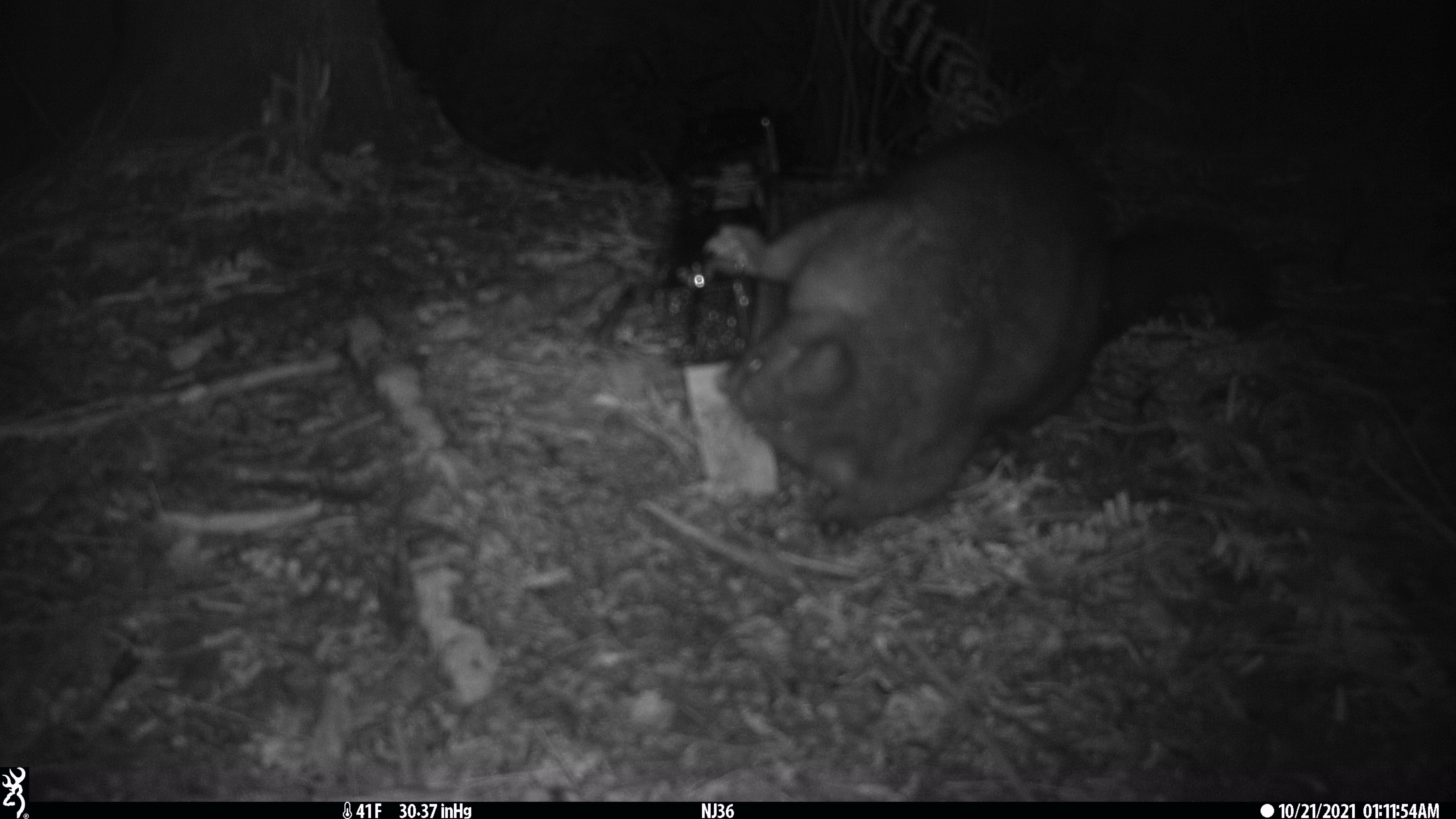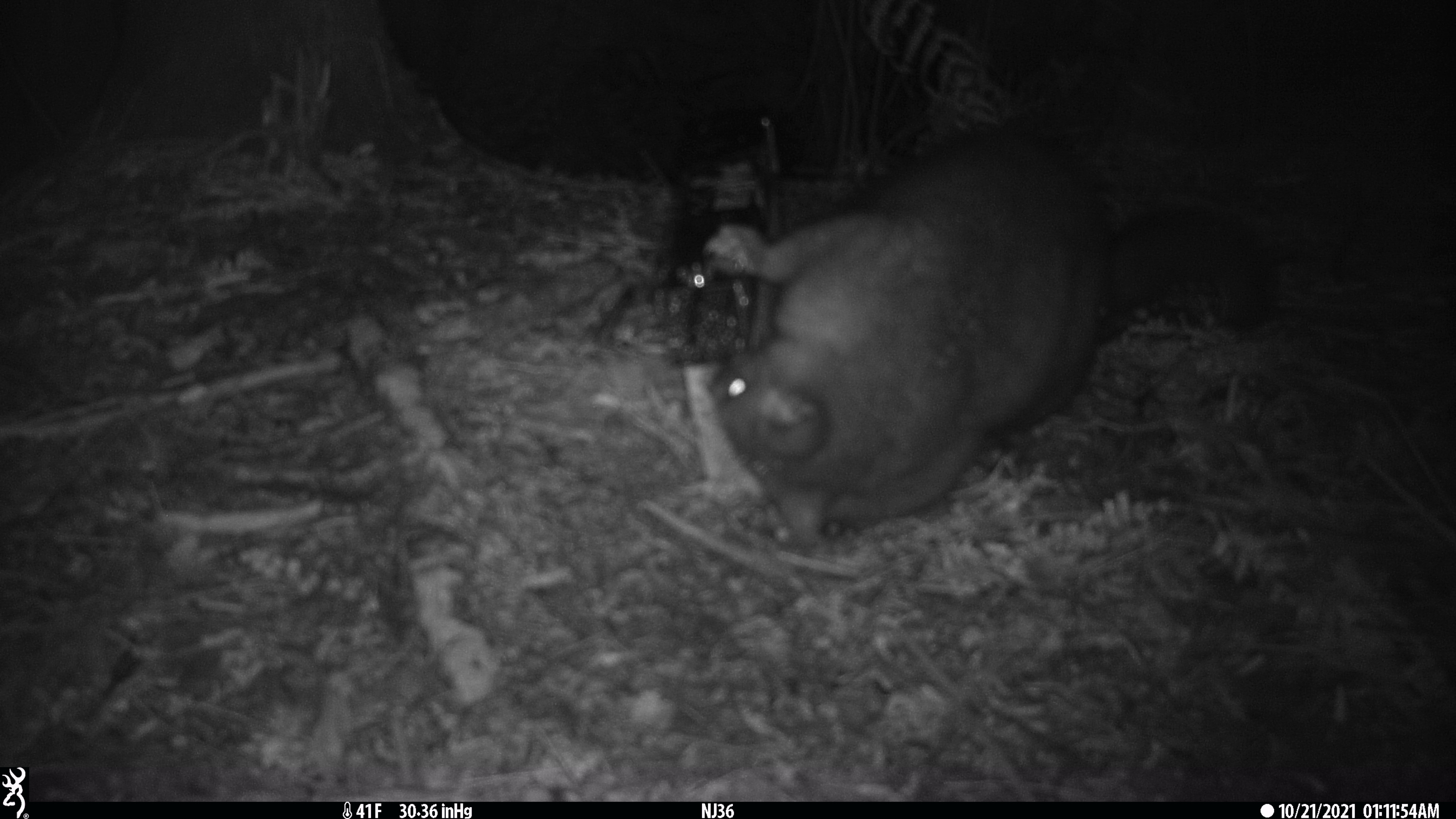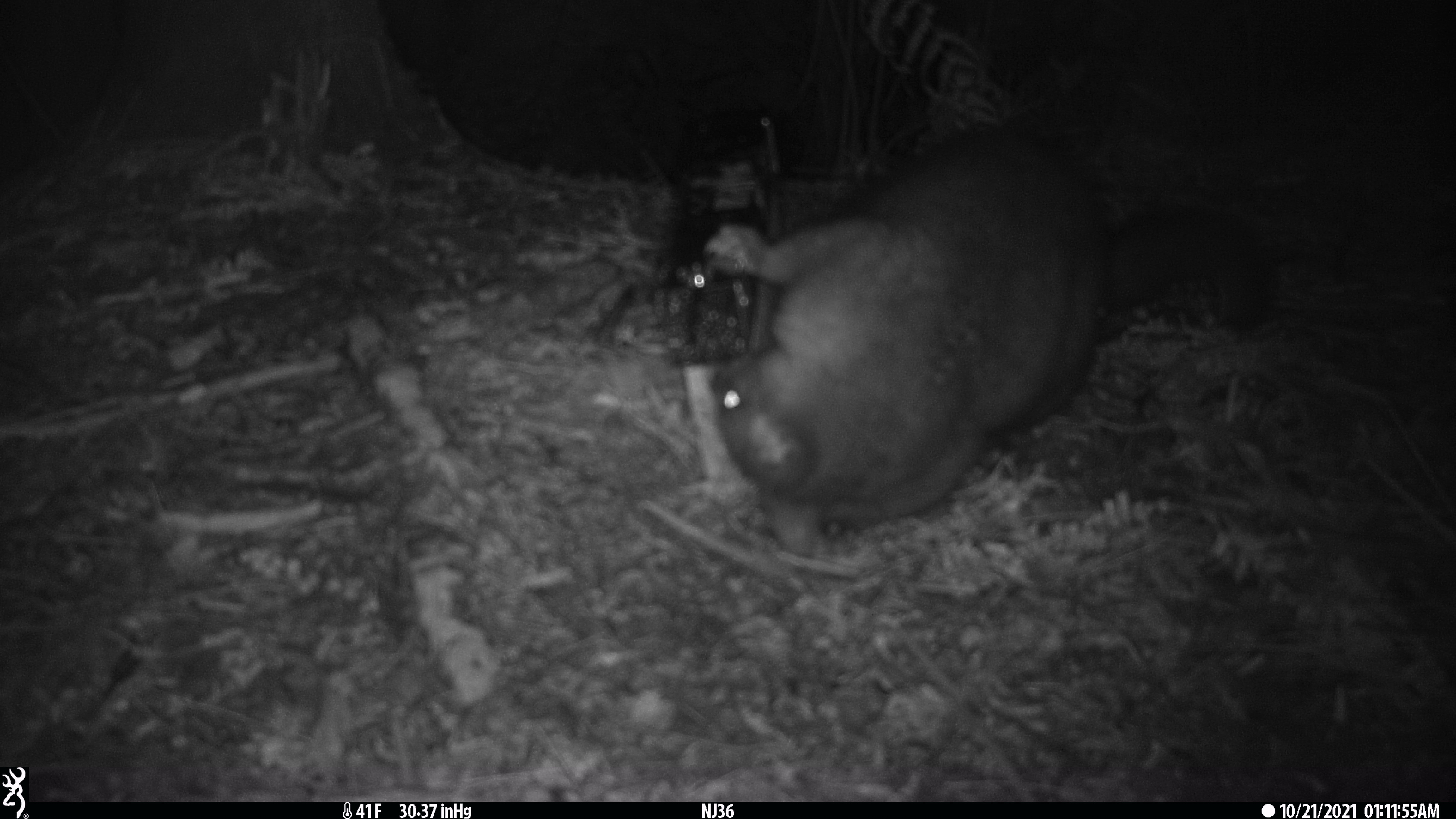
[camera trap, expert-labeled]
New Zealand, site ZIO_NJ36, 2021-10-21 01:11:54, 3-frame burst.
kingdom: Animalia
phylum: Chordata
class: Mammalia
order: Diprotodontia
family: Phalangeridae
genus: Trichosurus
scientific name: Trichosurus vulpecula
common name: common brushtail possum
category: possum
Possum (common brushtail possum) (Trichosurus vulpecula).